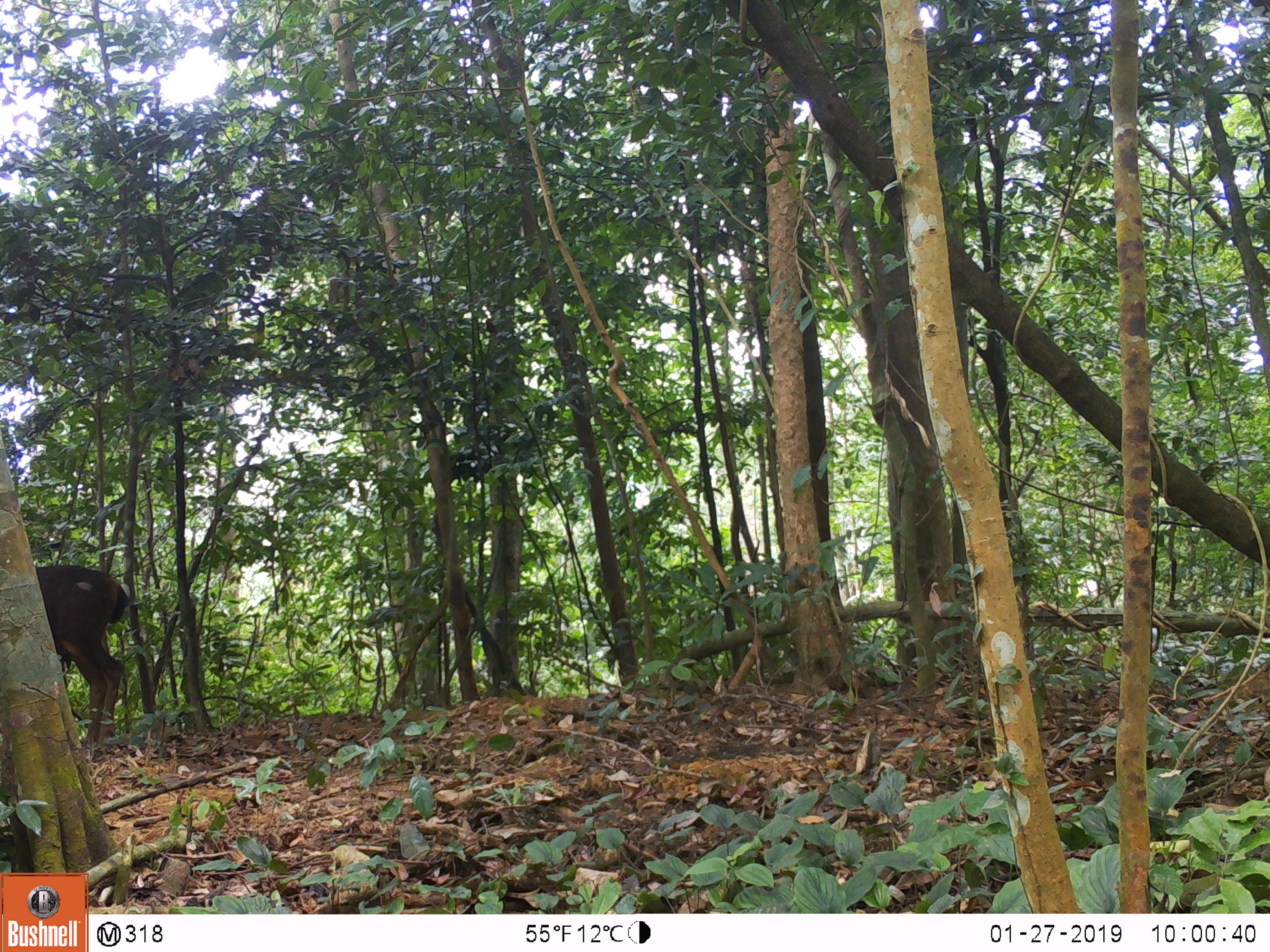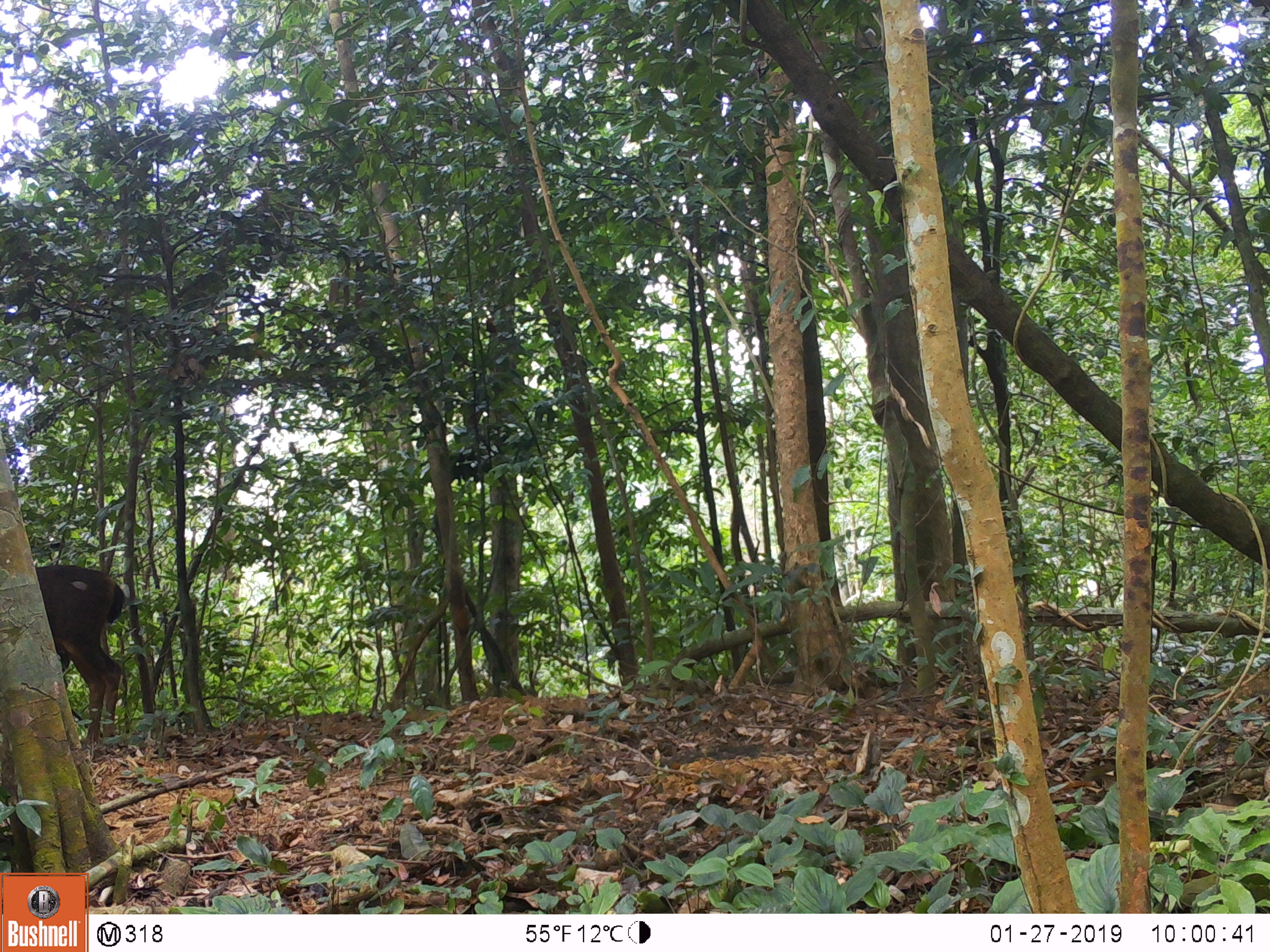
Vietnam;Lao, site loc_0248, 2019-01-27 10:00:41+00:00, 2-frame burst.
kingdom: Animalia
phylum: Chordata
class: Mammalia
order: Artiodactyla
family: Cervidae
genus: Rusa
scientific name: Rusa unicolor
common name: sambar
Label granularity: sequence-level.